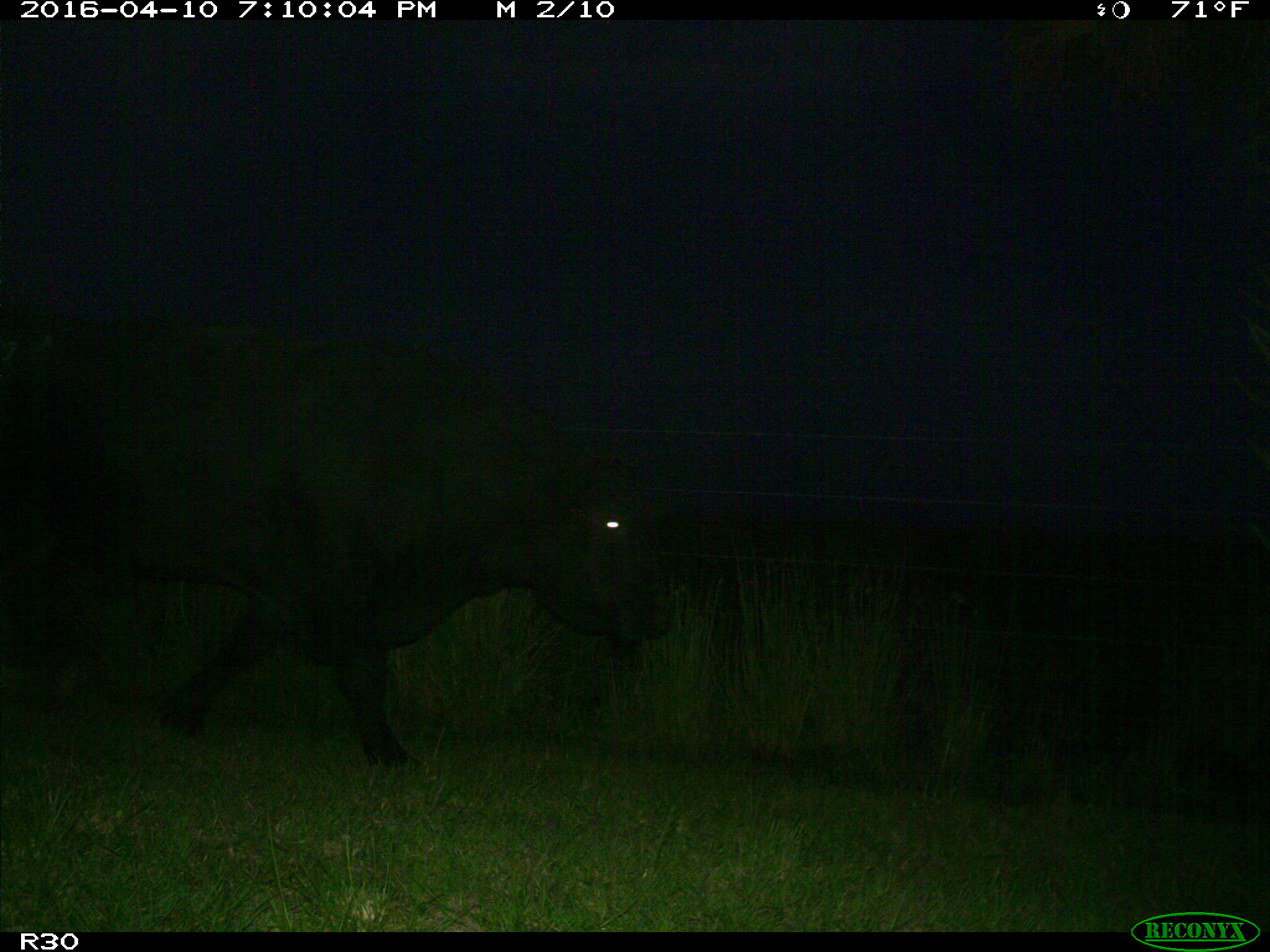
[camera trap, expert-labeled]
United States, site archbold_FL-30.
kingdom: Animalia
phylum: Chordata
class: Mammalia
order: Artiodactyla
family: Bovidae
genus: Bos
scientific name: Bos taurus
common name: domestic cow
Bos taurus (domestic cow).